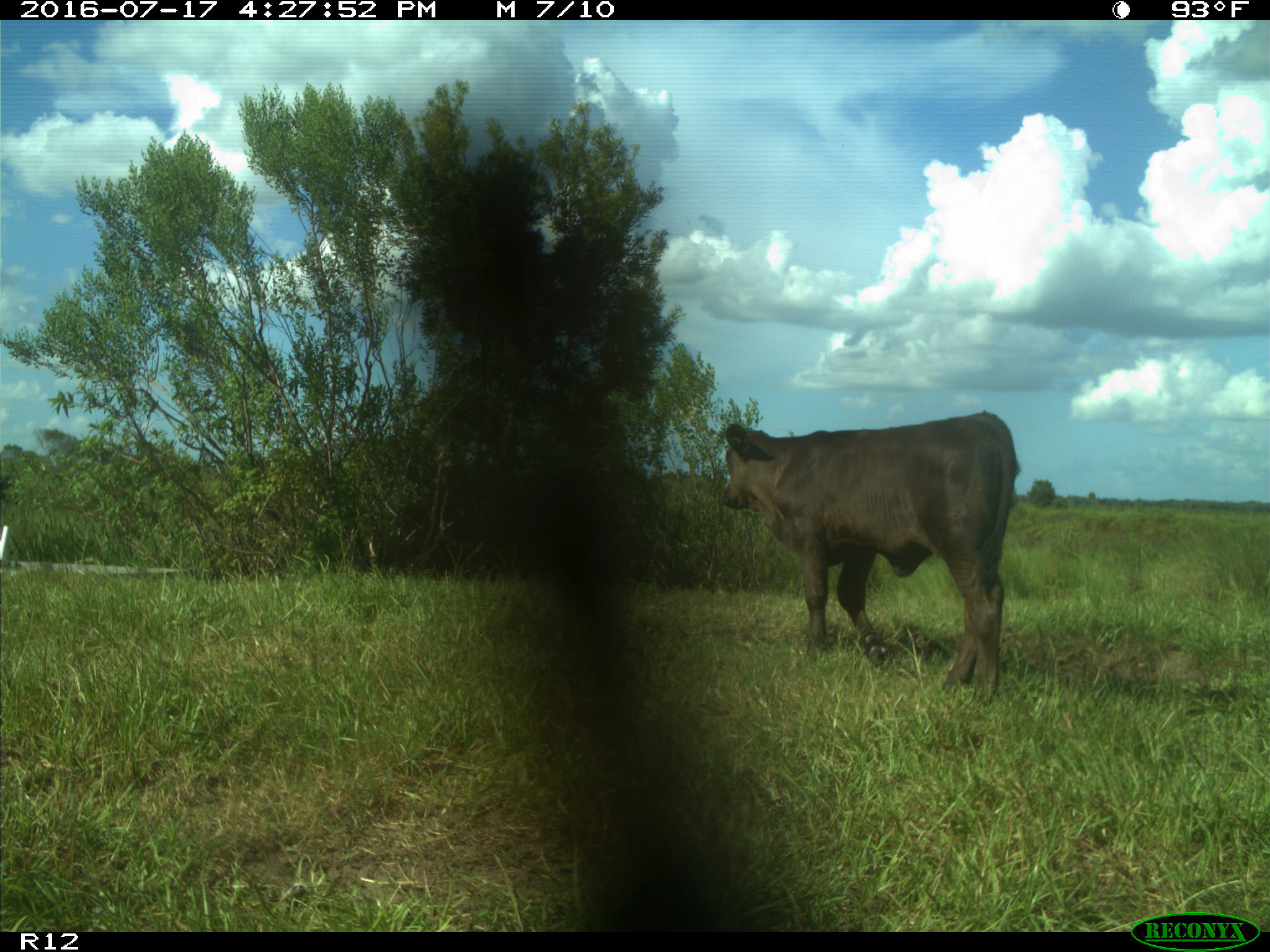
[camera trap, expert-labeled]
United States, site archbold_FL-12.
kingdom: Animalia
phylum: Chordata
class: Mammalia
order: Artiodactyla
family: Bovidae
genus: Bos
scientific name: Bos taurus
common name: domestic cow